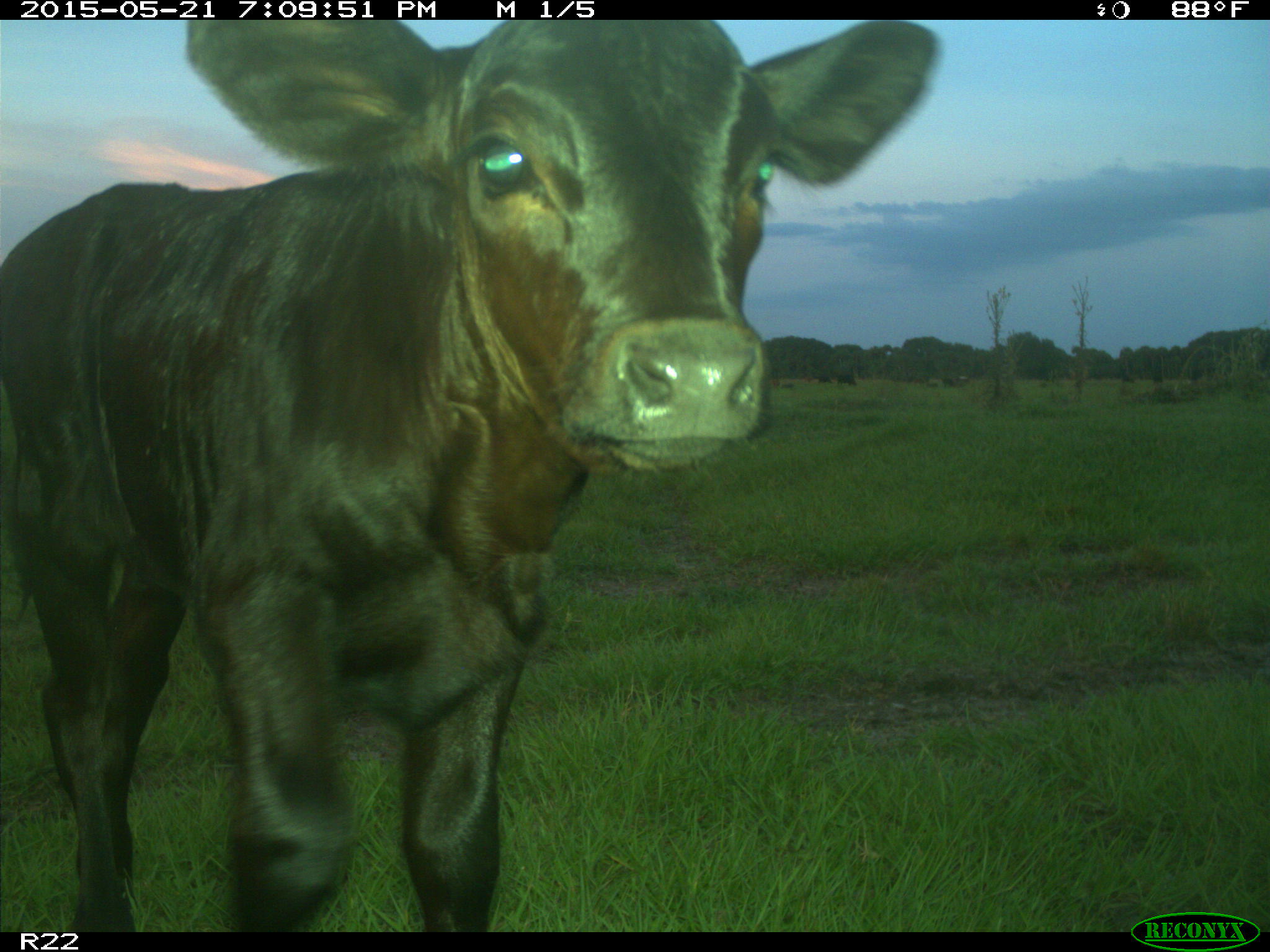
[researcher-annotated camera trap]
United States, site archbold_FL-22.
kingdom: Animalia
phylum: Chordata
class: Mammalia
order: Artiodactyla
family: Bovidae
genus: Bos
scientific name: Bos taurus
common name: domestic cow